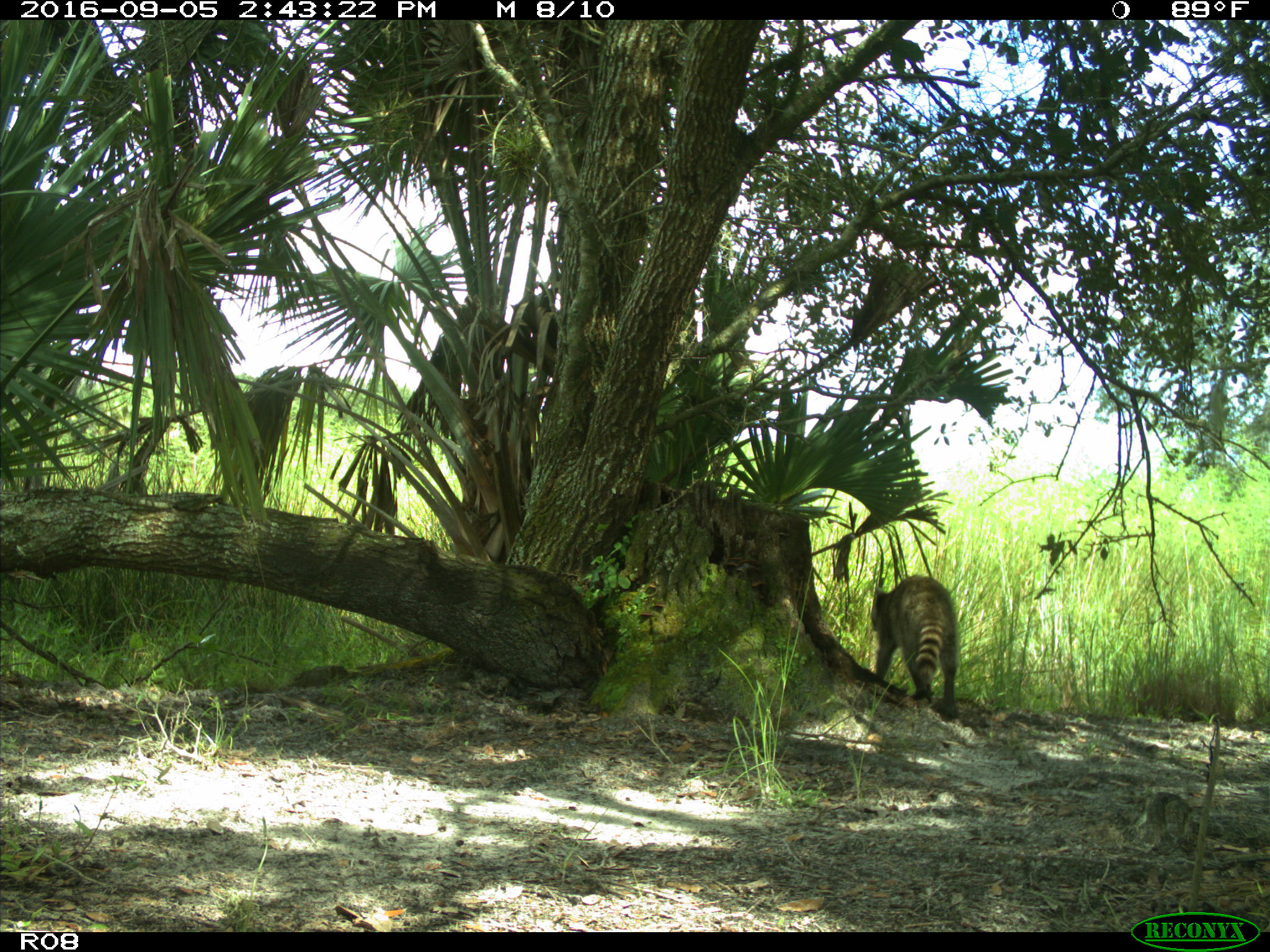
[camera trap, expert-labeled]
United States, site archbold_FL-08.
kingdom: Animalia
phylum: Chordata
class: Mammalia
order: Carnivora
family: Procyonidae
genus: Procyon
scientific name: Procyon lotor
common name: common raccoon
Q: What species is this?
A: Procyon lotor (common raccoon).